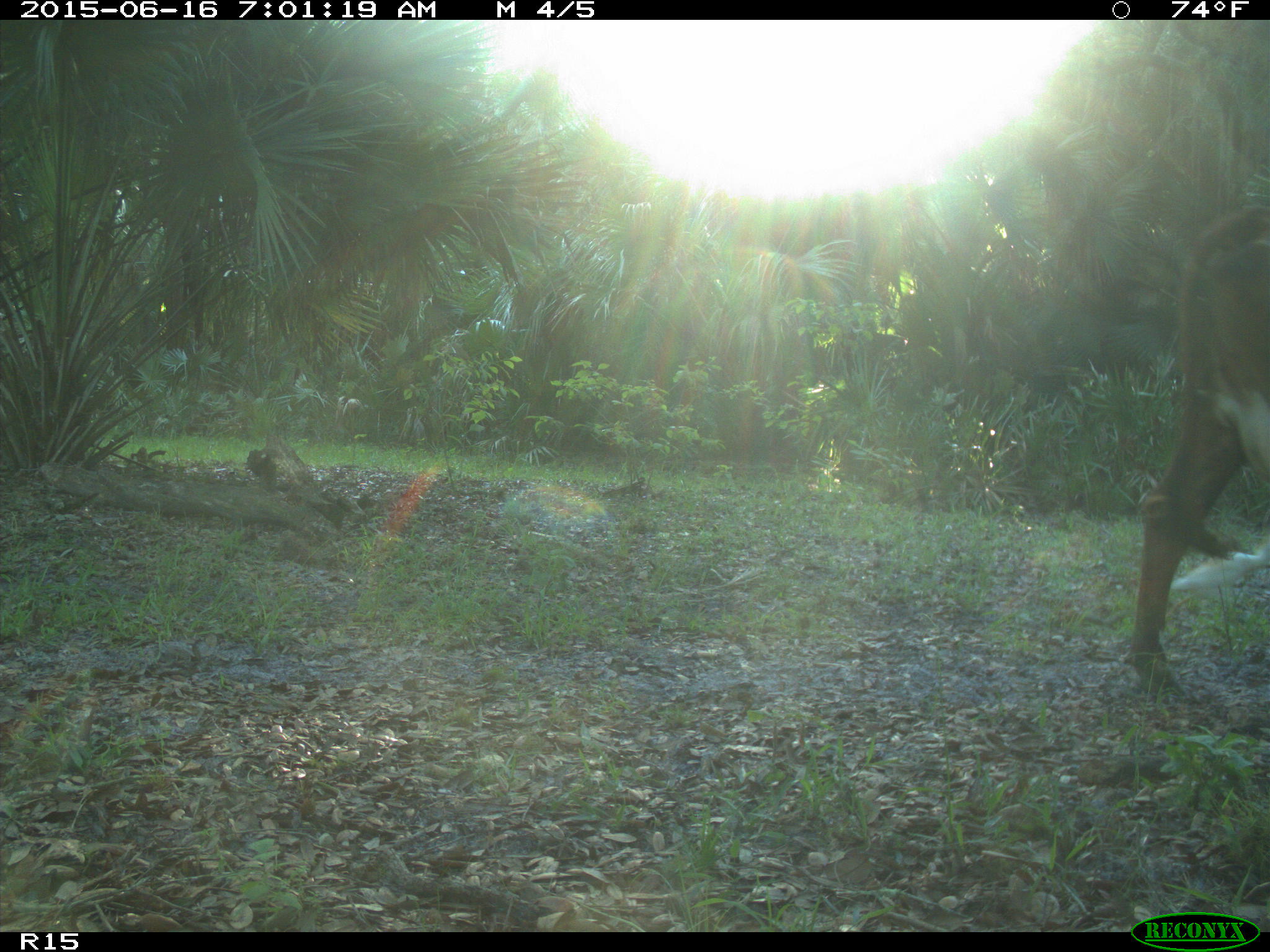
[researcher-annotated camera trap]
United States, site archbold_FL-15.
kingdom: Animalia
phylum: Chordata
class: Mammalia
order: Artiodactyla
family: Bovidae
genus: Bos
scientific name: Bos taurus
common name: domestic cow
Bos taurus (domestic cow).